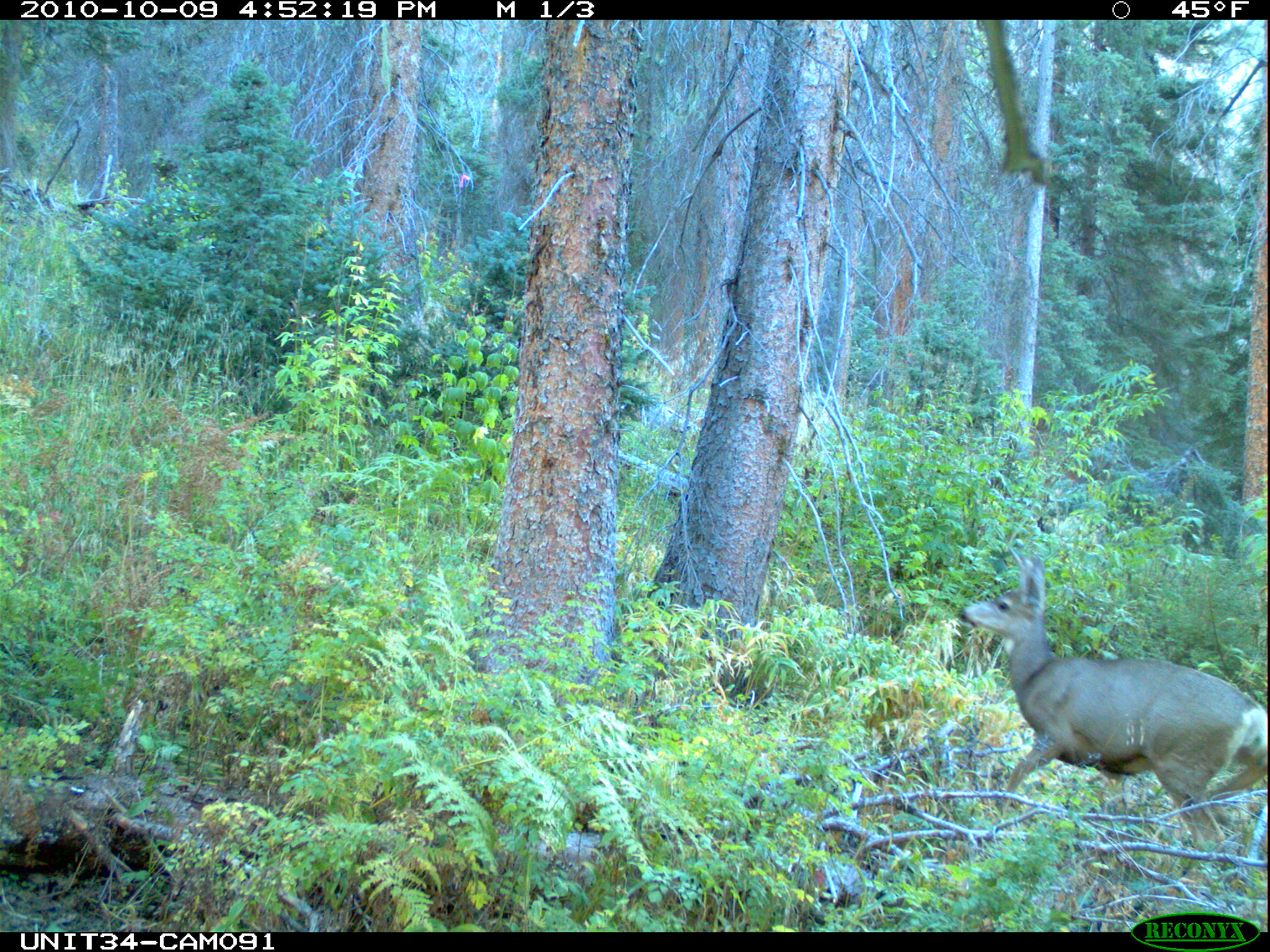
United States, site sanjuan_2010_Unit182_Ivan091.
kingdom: Animalia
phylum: Chordata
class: Mammalia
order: Artiodactyla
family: Cervidae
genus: Odocoileus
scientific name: Odocoileus hemionus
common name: mule deer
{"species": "Odocoileus hemionus (mule deer)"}